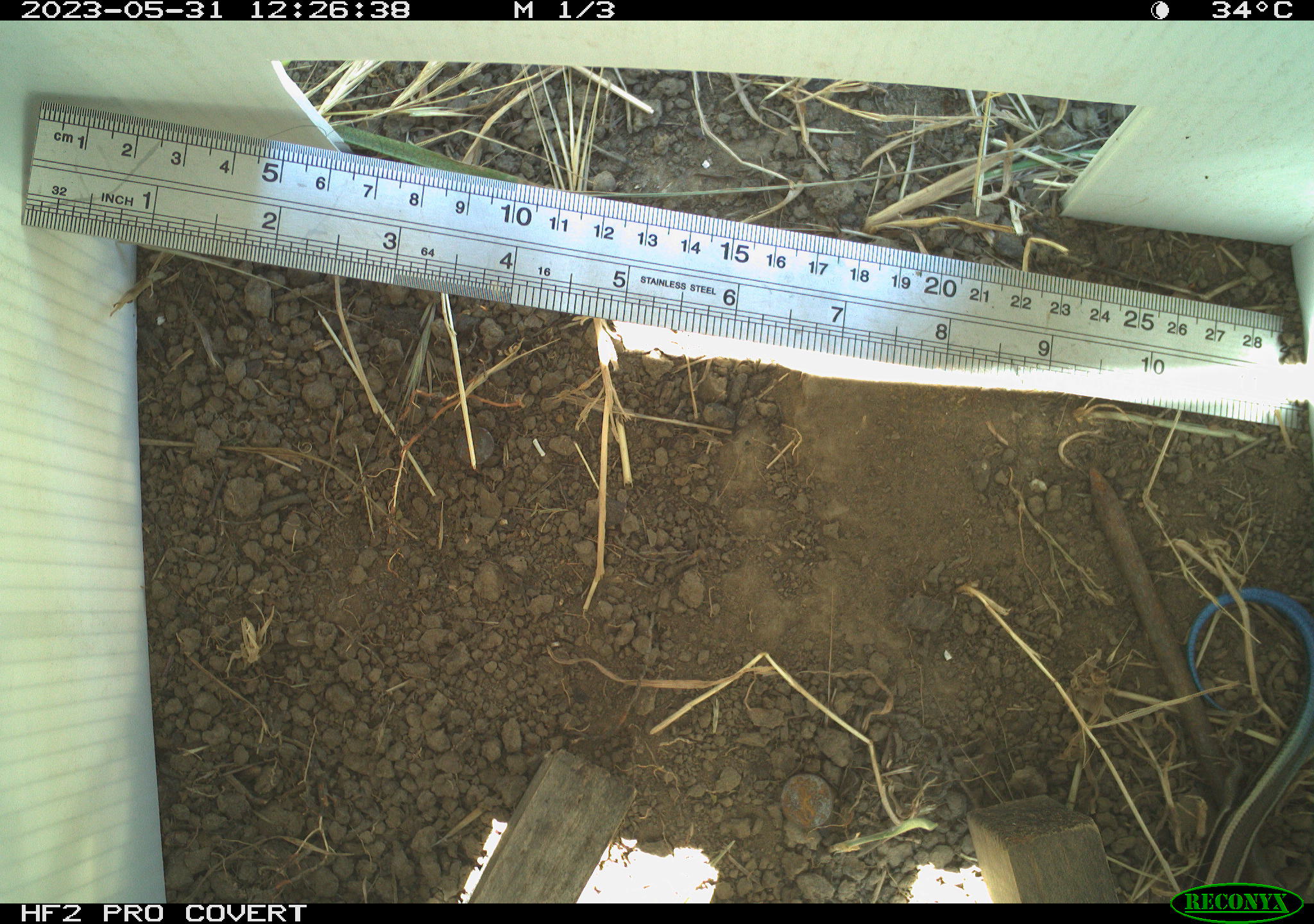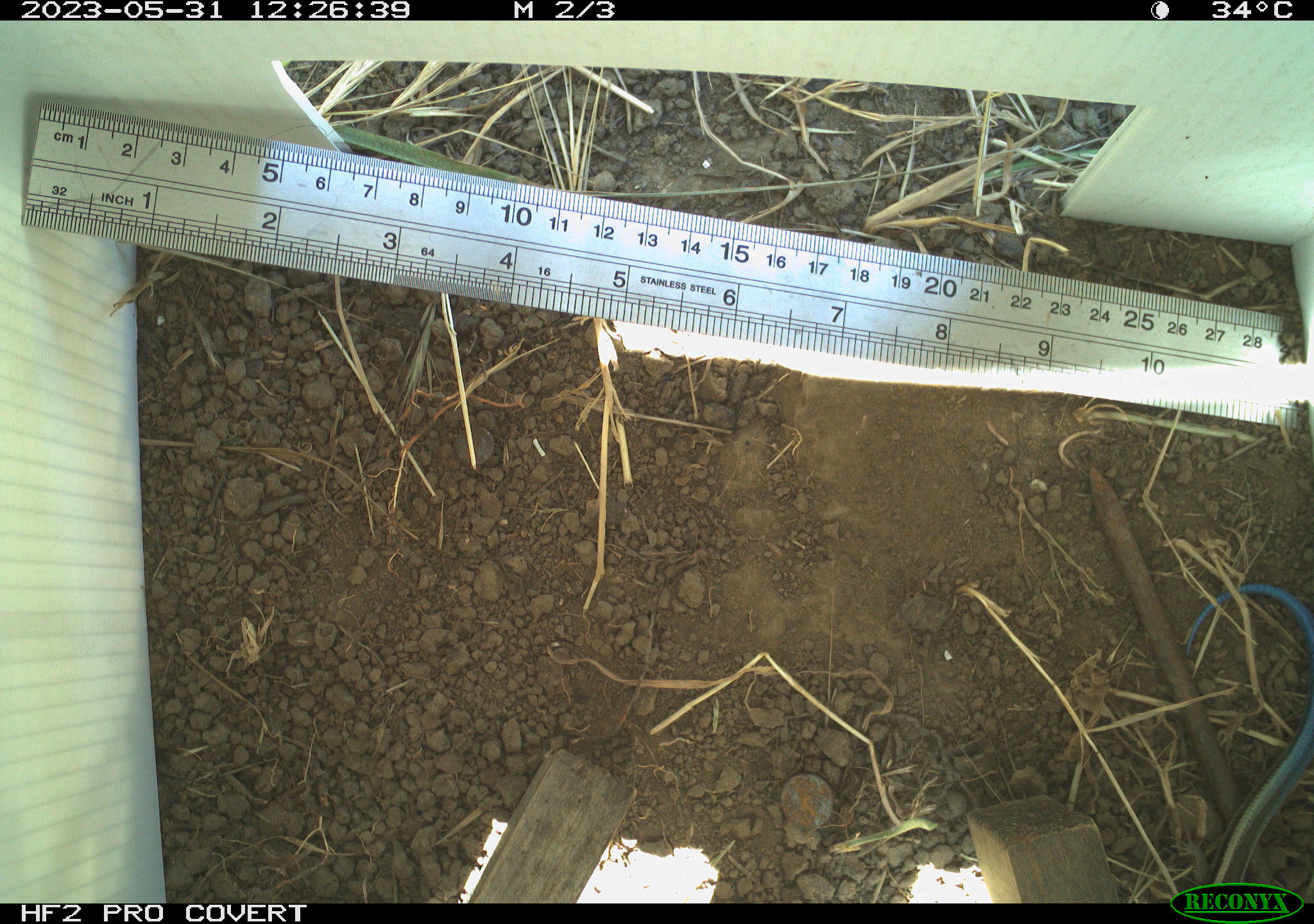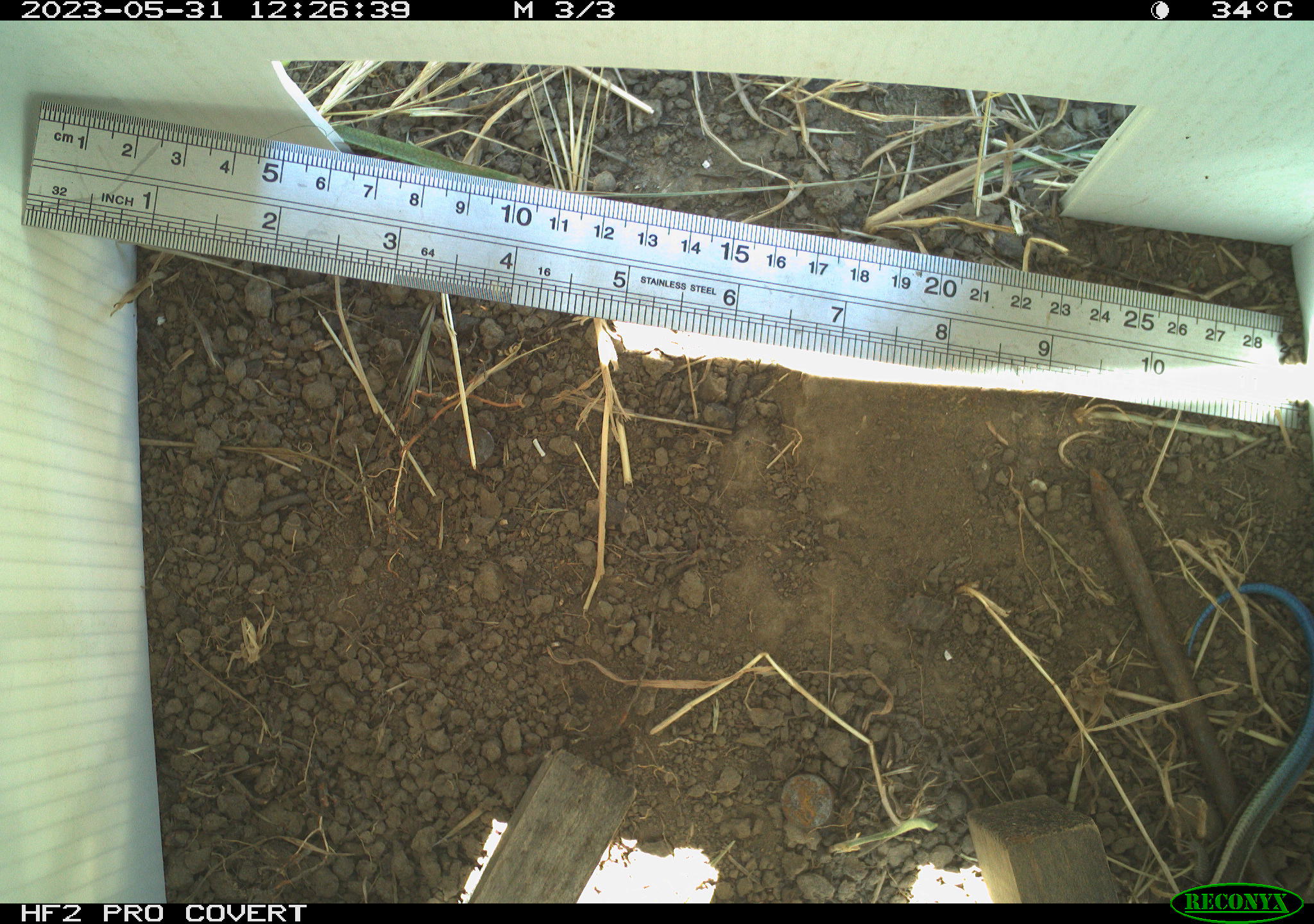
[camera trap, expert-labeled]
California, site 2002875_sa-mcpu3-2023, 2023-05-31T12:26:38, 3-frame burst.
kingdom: Animalia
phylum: Chordata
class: Reptilia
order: Squamata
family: Scincidae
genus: Plestiodon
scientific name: Plestiodon skiltonianus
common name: western skink